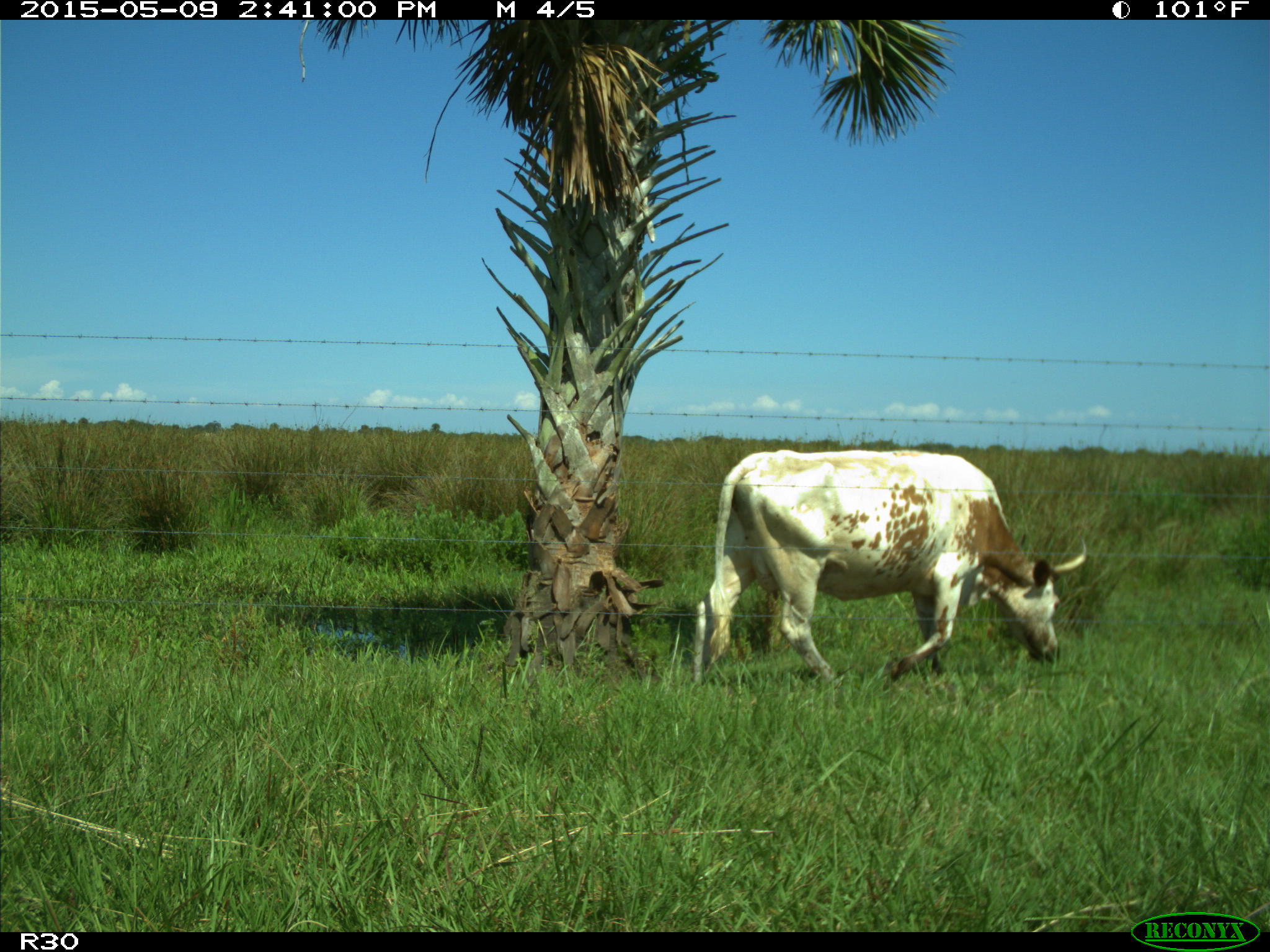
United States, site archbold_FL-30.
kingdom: Animalia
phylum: Chordata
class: Mammalia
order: Artiodactyla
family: Bovidae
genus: Bos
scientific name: Bos taurus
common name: domestic cow